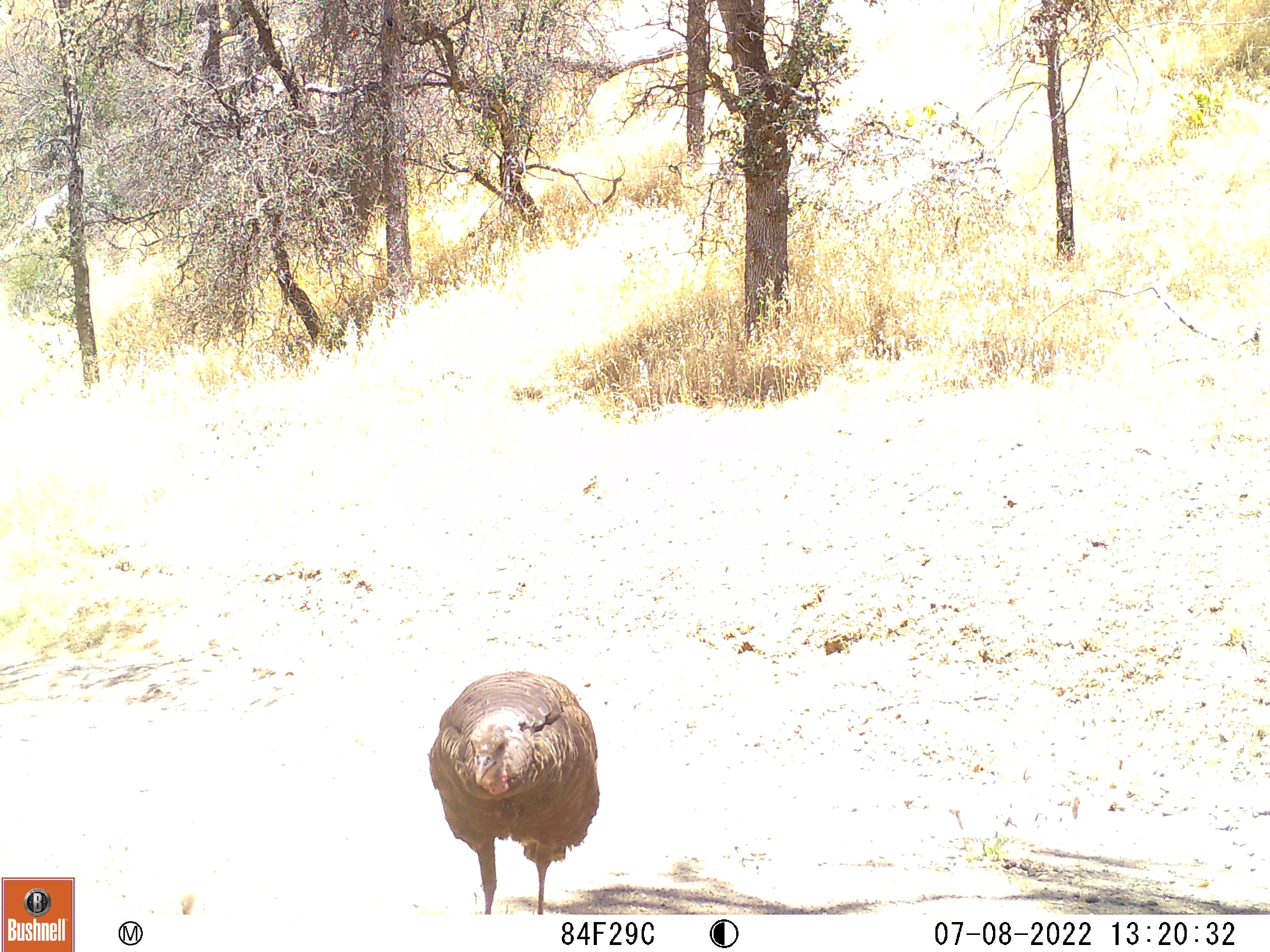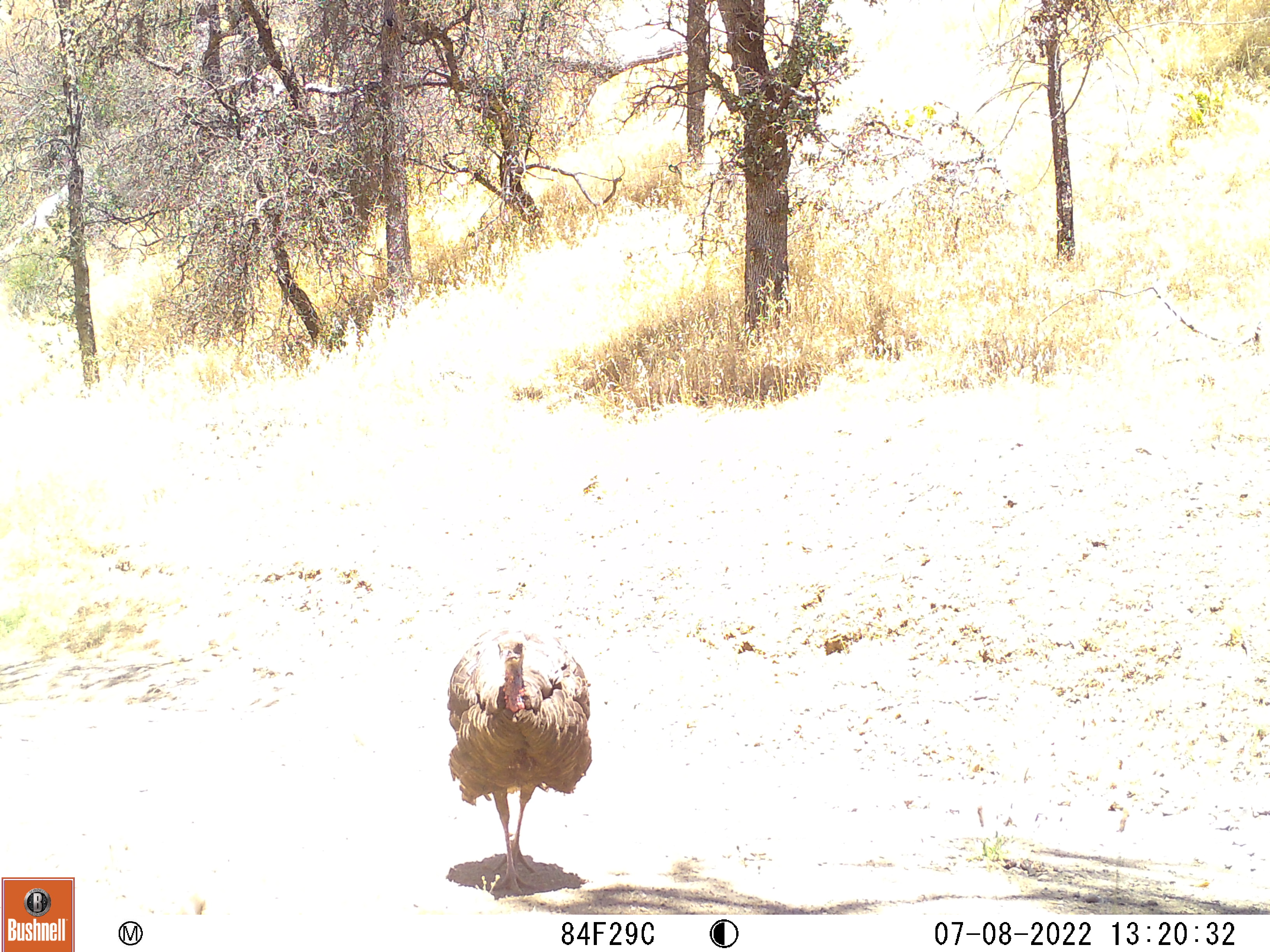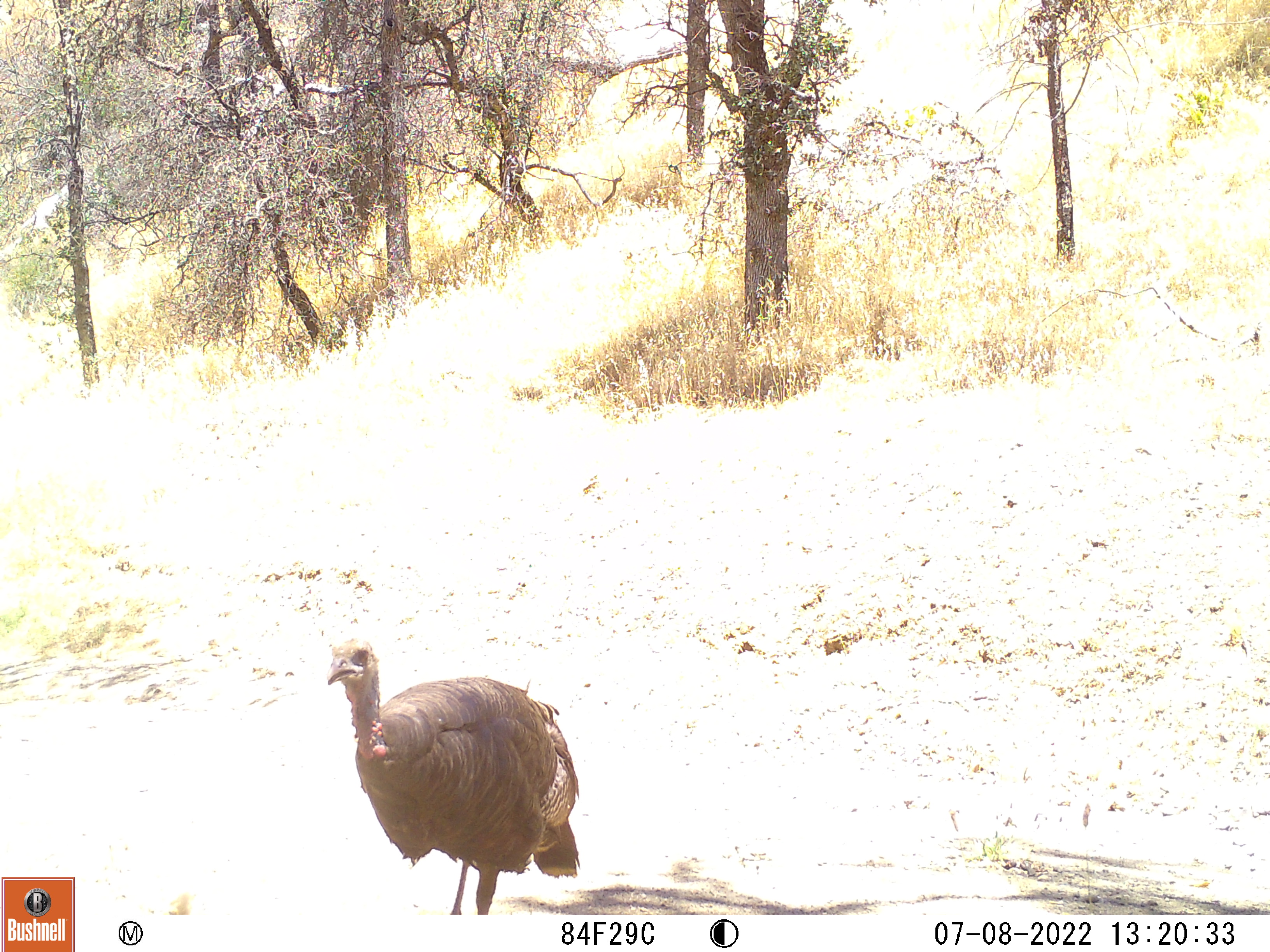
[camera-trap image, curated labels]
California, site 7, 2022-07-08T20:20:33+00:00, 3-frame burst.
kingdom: Animalia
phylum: Chordata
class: Aves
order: Galliformes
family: Phasianidae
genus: Meleagris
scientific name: Meleagris gallopavo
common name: turkey